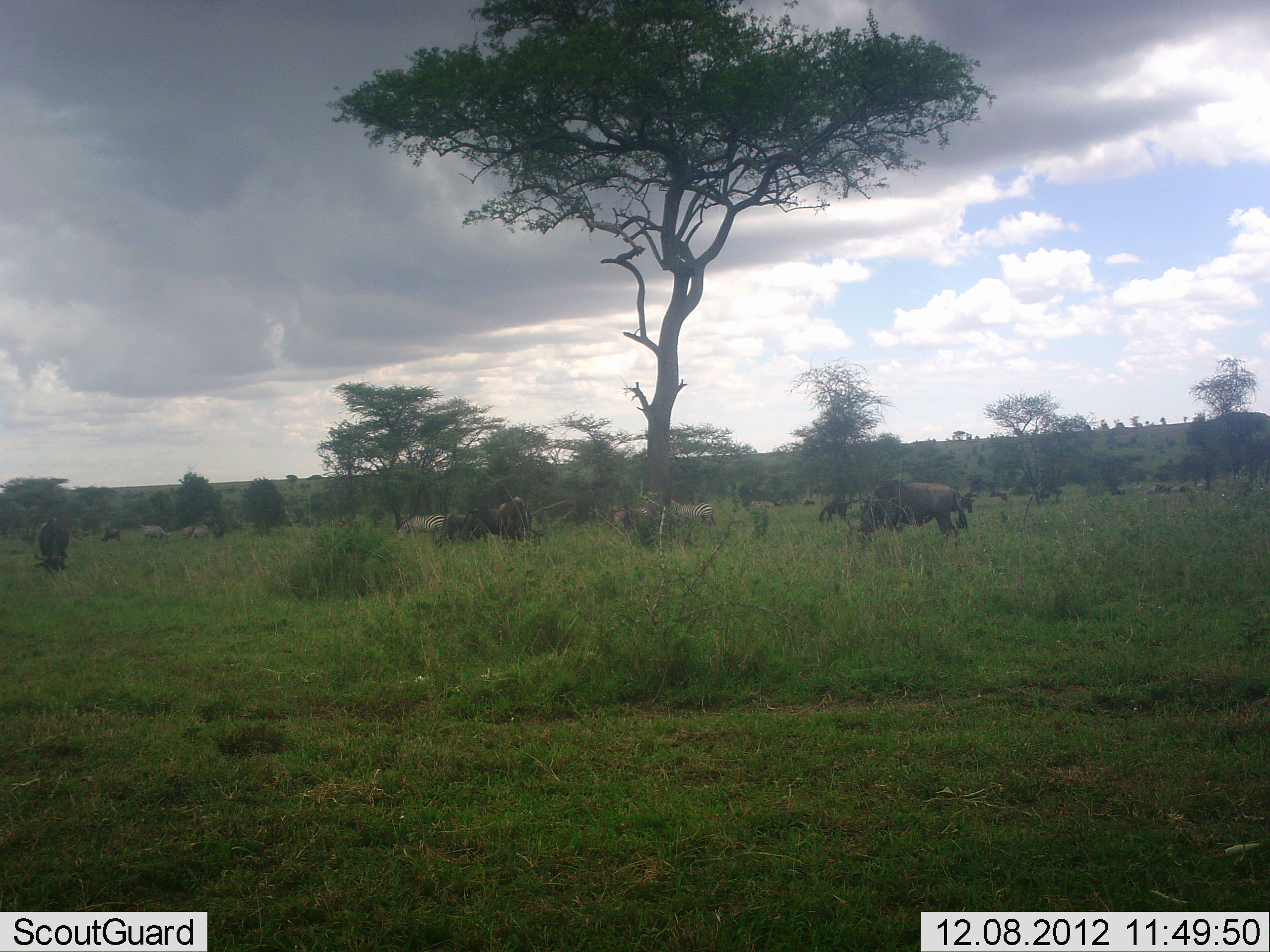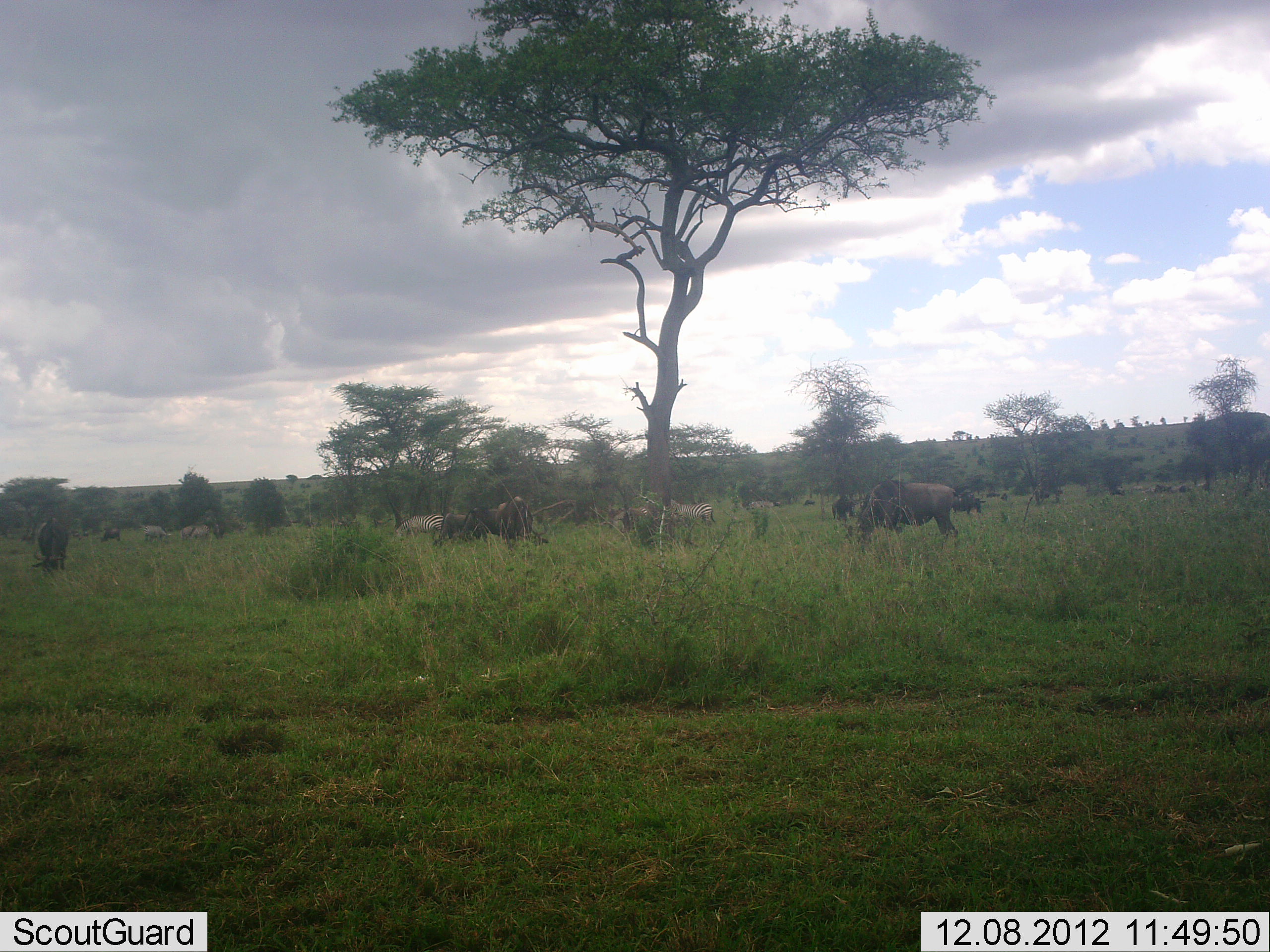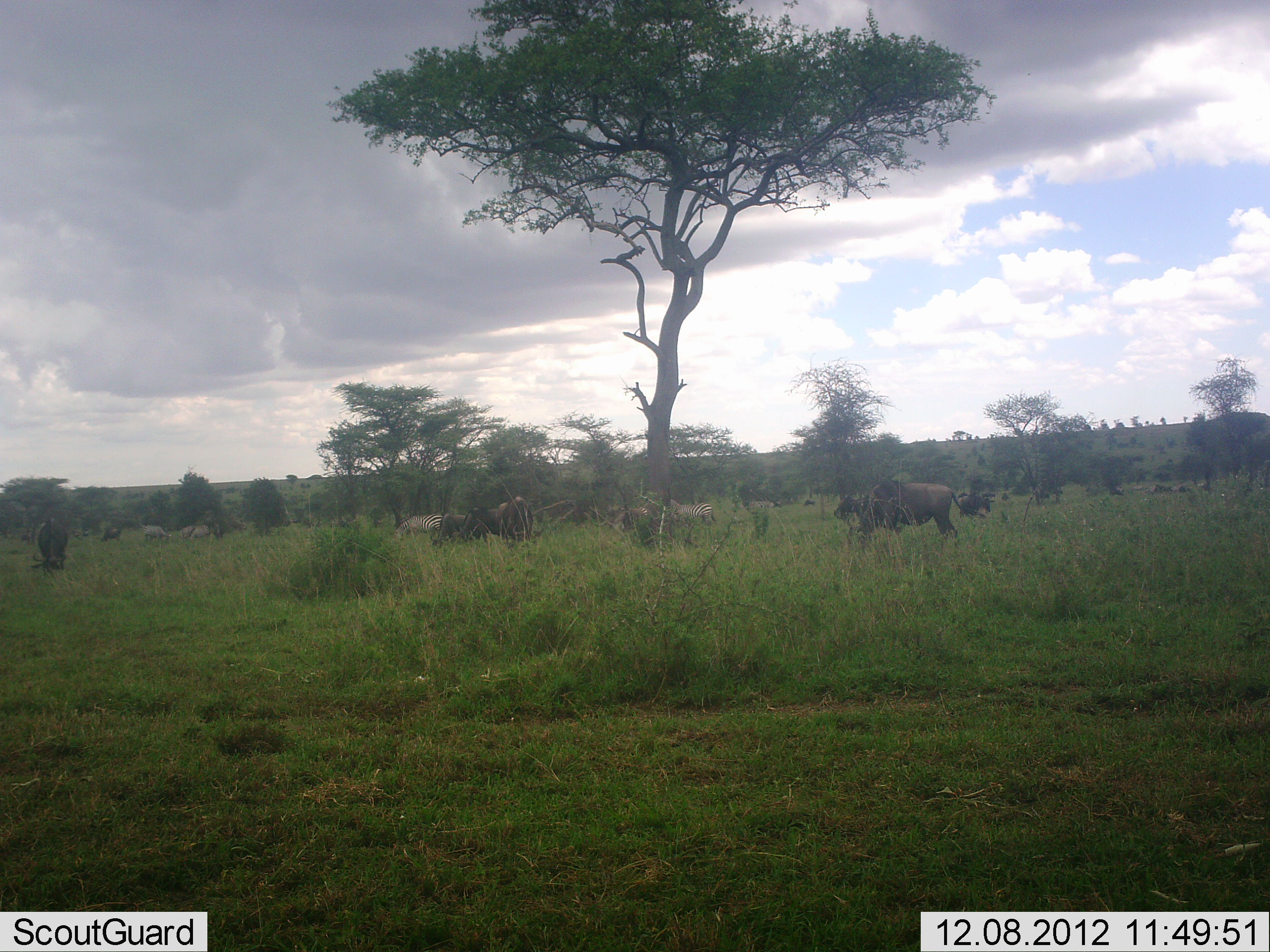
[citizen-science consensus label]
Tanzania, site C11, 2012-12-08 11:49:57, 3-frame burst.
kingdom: Animalia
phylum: Chordata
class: Mammalia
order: Artiodactyla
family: Bovidae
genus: Connochaetes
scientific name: Connochaetes taurinus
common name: blue wildebeest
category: wildebeest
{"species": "wildebeest (blue wildebeest) (Connochaetes taurinus)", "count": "11-50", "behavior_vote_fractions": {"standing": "58%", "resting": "4%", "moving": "50%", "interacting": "0%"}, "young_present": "0%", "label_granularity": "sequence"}